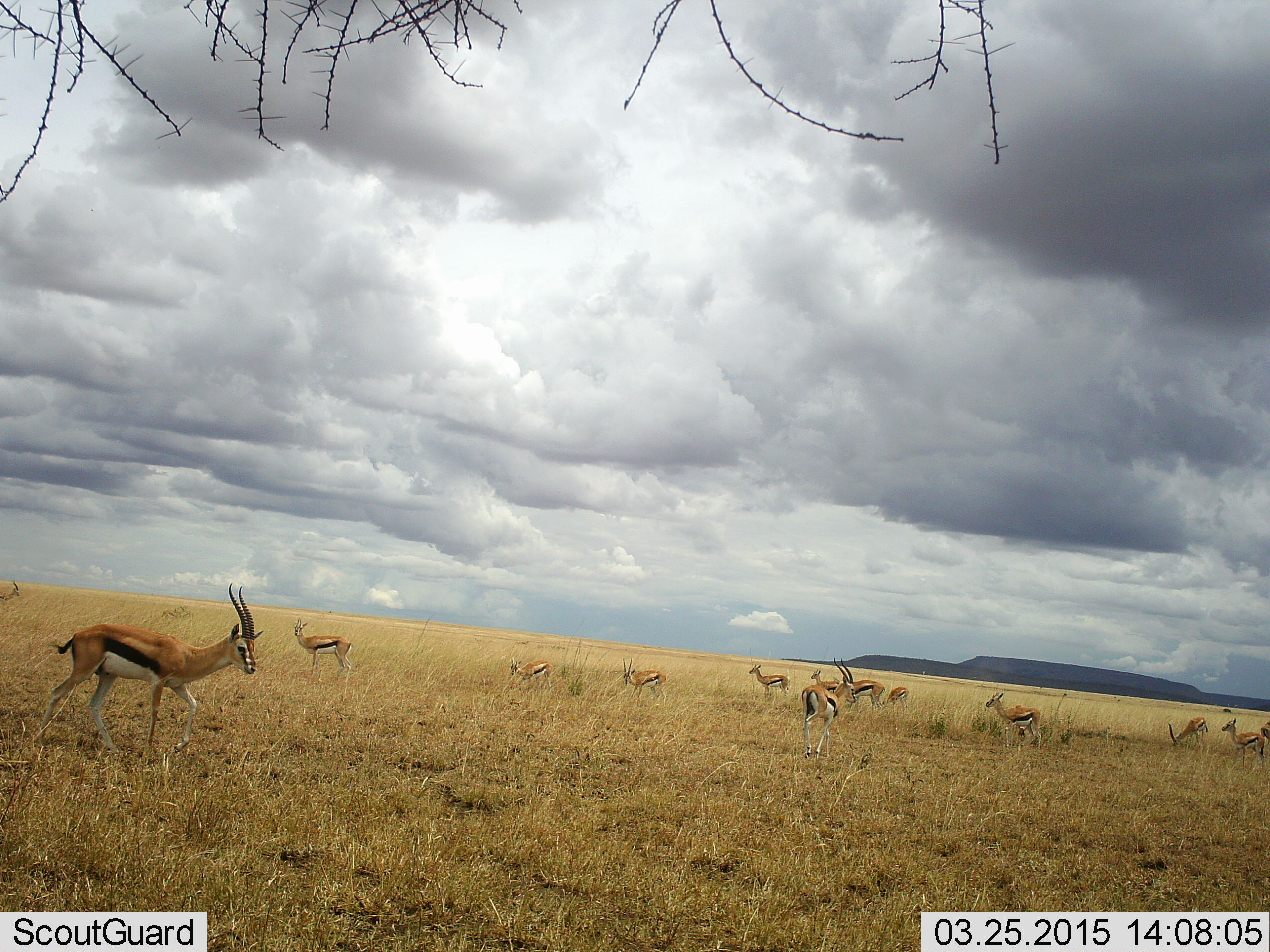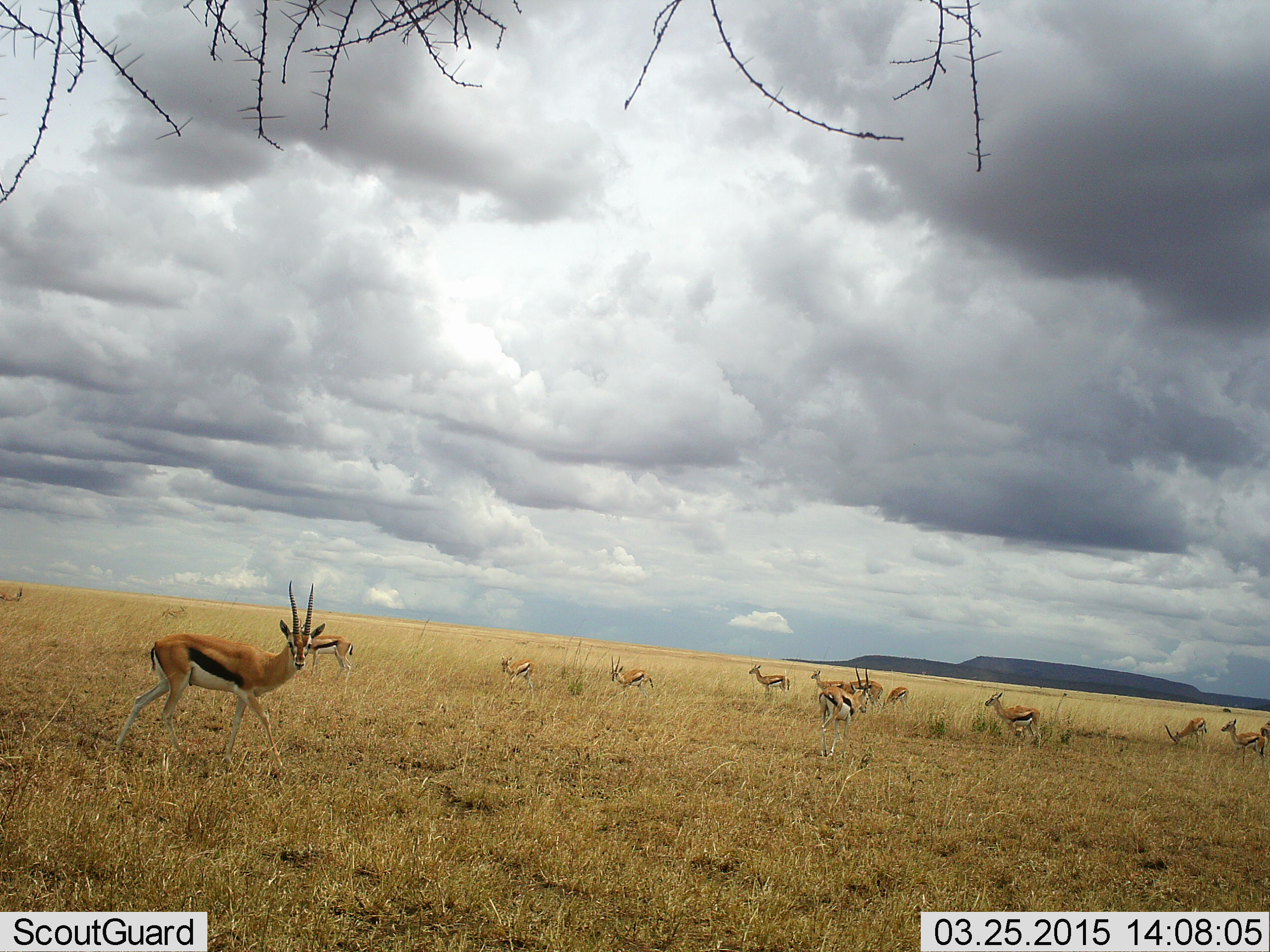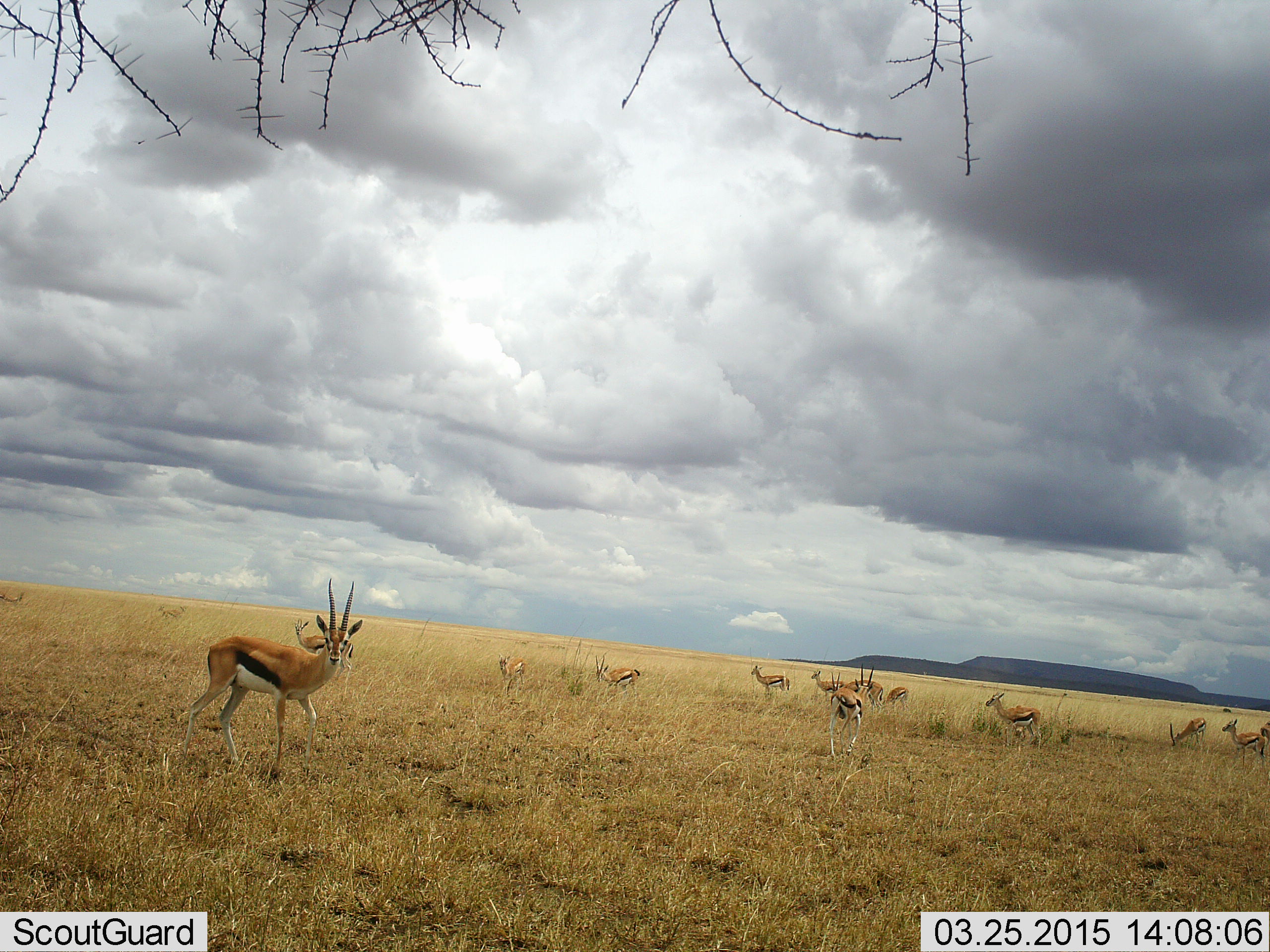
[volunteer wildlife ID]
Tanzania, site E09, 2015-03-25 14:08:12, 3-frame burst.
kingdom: Animalia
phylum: Chordata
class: Mammalia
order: Artiodactyla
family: Bovidae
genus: Eudorcas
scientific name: Eudorcas thomsonii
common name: thomson's gazelle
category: gazellethomsons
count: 11-50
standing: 90%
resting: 40%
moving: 50%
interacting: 10%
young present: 10%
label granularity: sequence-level